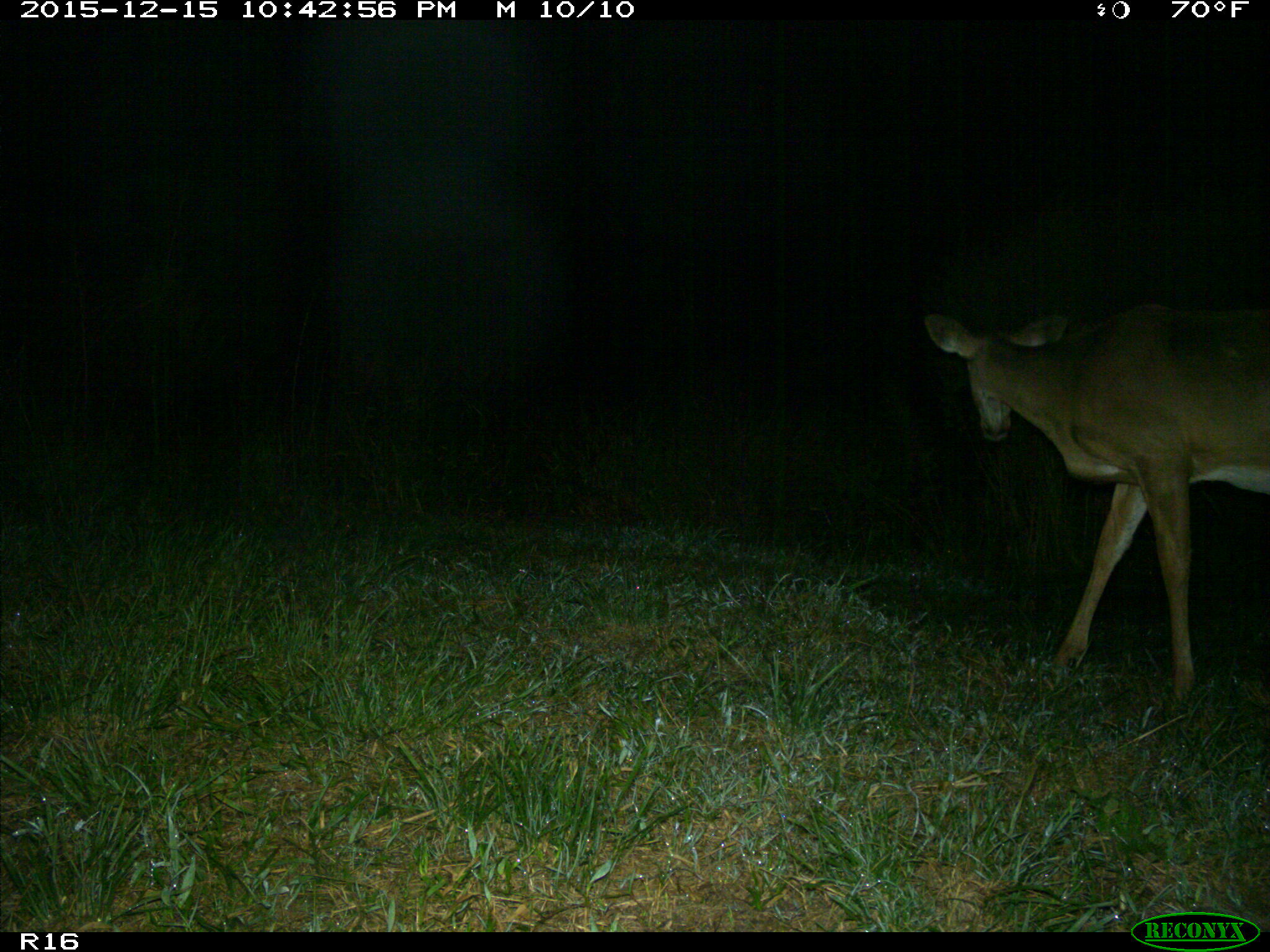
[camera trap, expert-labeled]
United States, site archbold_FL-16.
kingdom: Animalia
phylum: Chordata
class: Mammalia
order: Artiodactyla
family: Cervidae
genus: Odocoileus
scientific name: Odocoileus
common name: deer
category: unidentified deer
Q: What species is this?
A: Unidentified deer (deer) (Odocoileus).